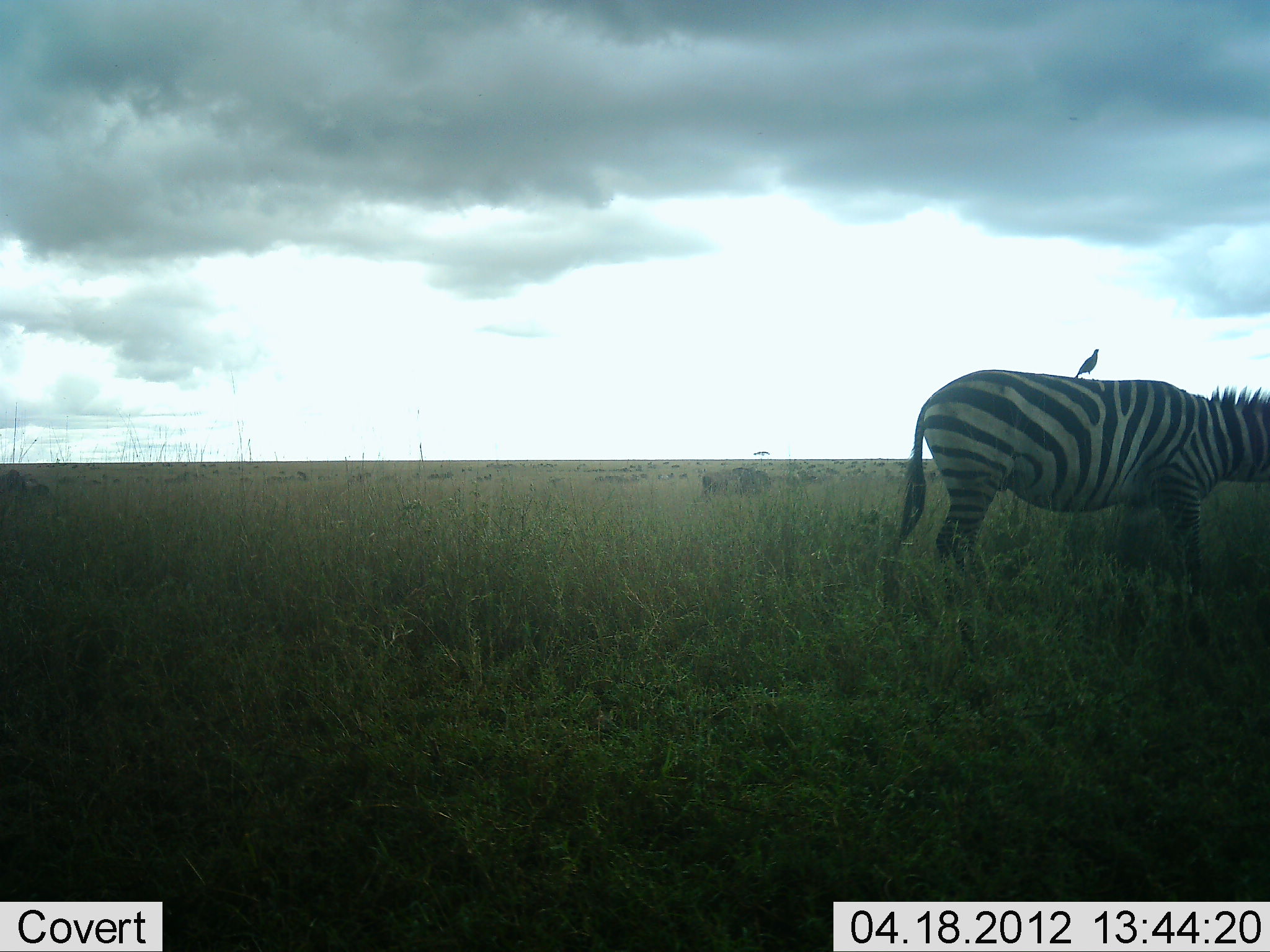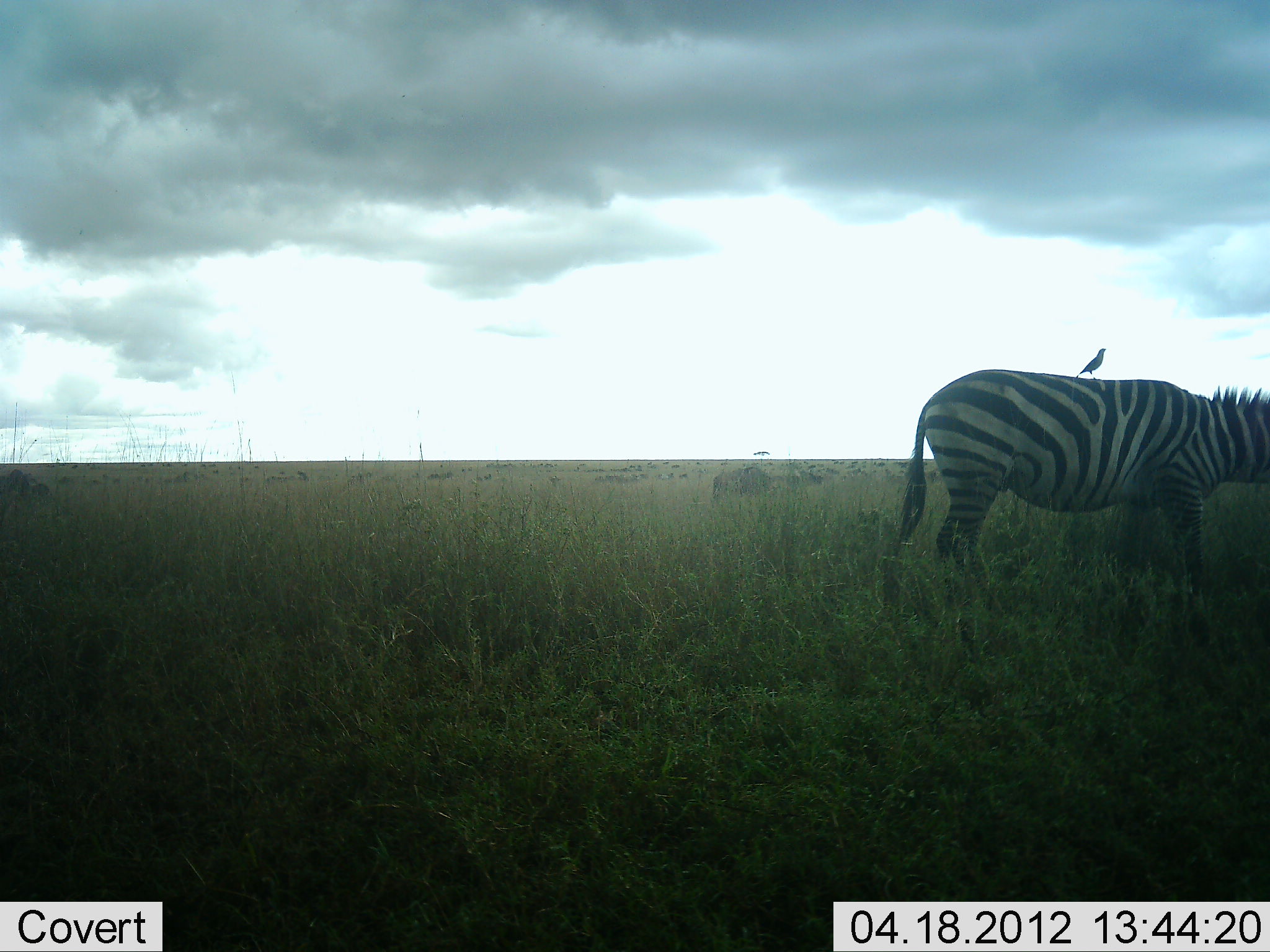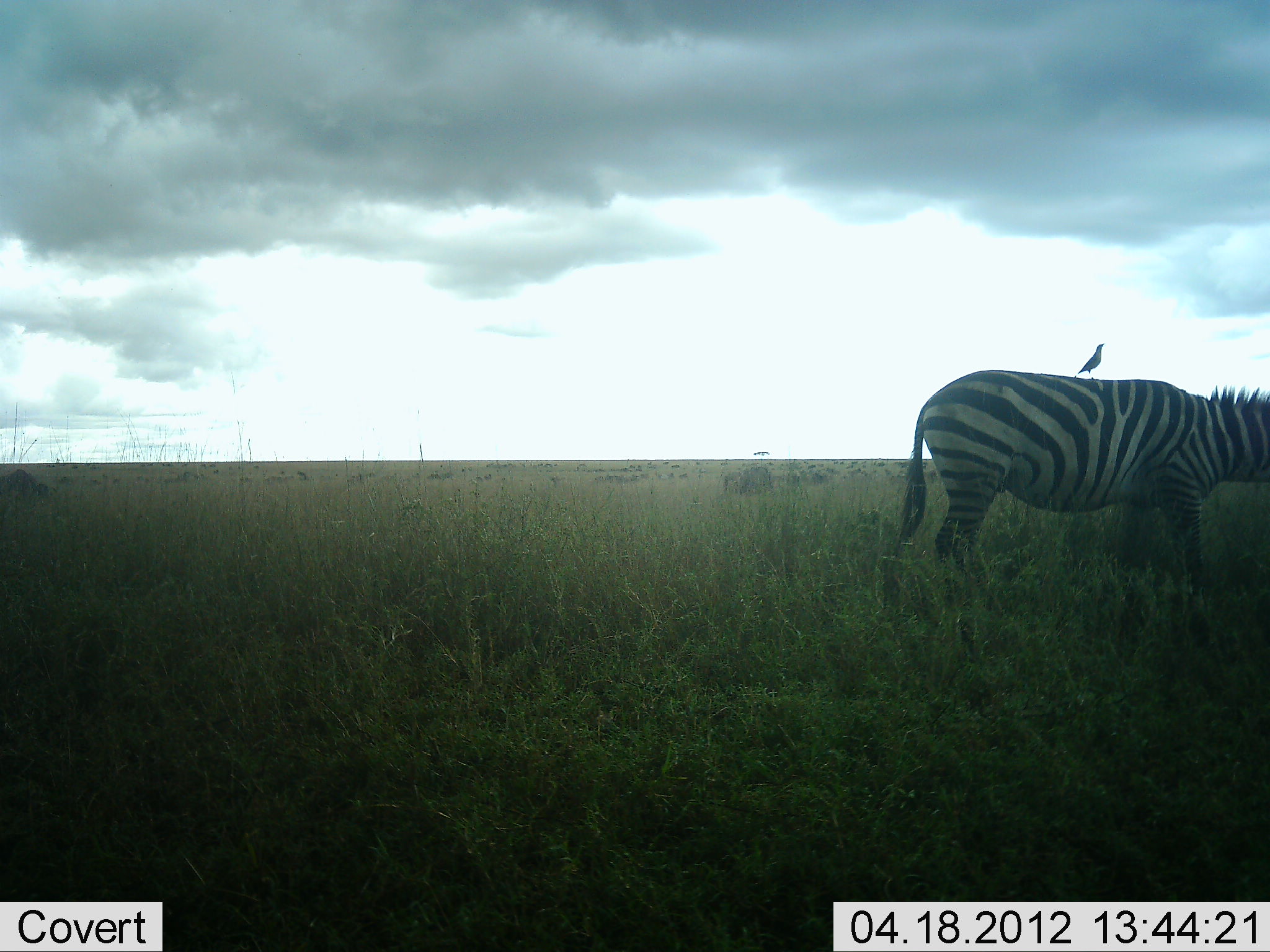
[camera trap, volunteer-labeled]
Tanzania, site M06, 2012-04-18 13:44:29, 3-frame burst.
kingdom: Animalia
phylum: Chordata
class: Aves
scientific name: Aves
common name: bird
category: otherbird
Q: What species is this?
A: Otherbird (bird) (Aves).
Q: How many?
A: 1.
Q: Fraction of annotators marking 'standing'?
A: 89%.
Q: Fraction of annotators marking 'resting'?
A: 6%.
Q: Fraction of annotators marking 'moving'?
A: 6%.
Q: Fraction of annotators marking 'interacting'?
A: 11%.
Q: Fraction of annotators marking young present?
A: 0%.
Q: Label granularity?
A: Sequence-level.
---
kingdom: Animalia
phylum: Chordata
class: Mammalia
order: Artiodactyla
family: Bovidae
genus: Connochaetes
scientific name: Connochaetes taurinus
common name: blue wildebeest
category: wildebeest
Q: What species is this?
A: Wildebeest (blue wildebeest) (Connochaetes taurinus).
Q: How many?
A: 3.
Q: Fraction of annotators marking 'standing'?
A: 25%.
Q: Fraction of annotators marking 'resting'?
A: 0%.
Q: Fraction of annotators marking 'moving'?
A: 67%.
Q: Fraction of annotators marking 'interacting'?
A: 0%.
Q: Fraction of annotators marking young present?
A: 0%.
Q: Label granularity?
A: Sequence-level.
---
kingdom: Animalia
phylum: Chordata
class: Mammalia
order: Perissodactyla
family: Equidae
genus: Equus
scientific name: Equus quagga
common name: plains zebra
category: zebra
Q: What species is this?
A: Zebra (plains zebra) (Equus quagga).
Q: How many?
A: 1.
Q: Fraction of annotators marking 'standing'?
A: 79%.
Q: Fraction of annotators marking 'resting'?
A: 0%.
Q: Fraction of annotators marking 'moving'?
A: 17%.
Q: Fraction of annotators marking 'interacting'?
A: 0%.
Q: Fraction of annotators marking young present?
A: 0%.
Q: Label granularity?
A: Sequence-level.